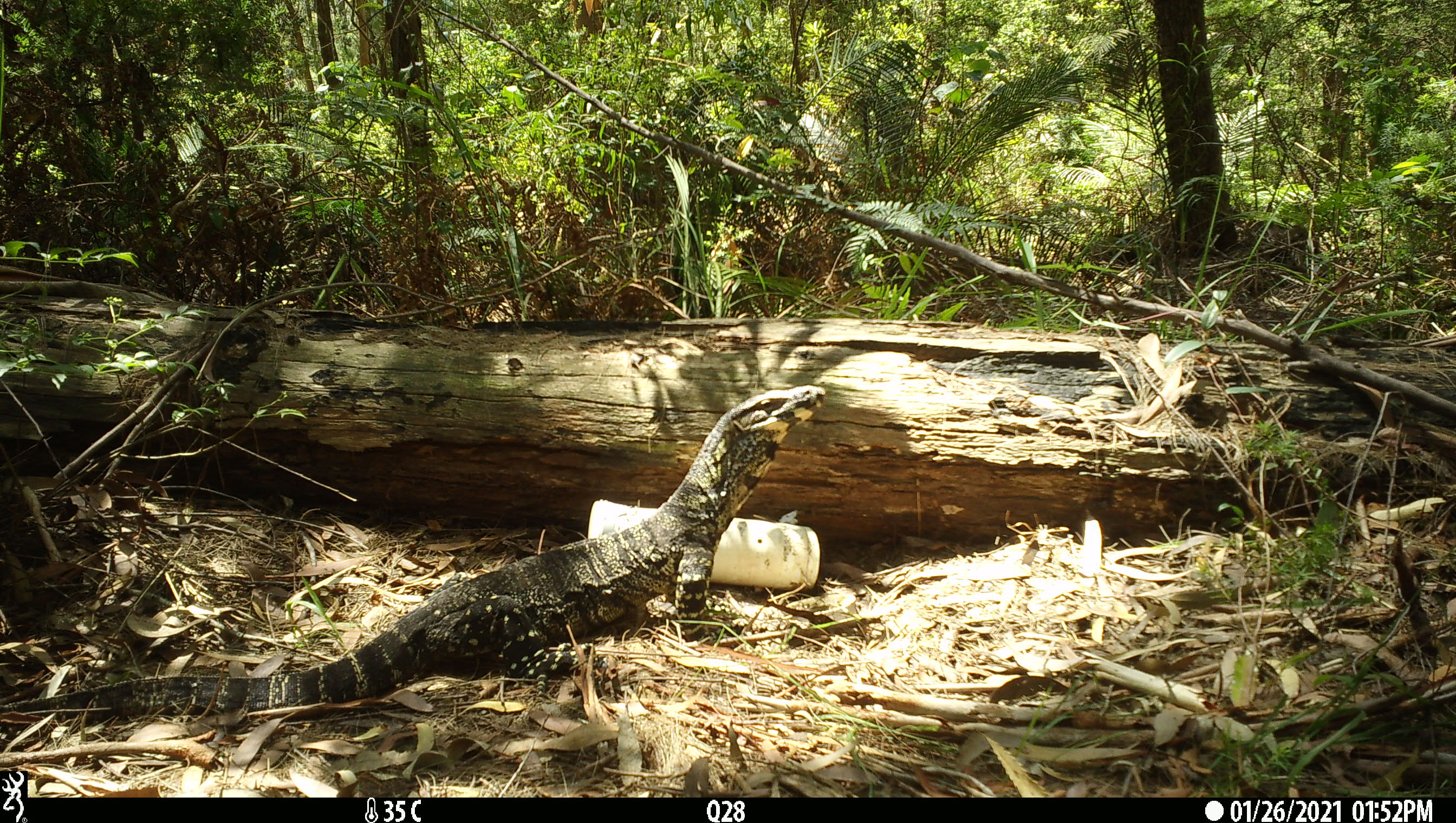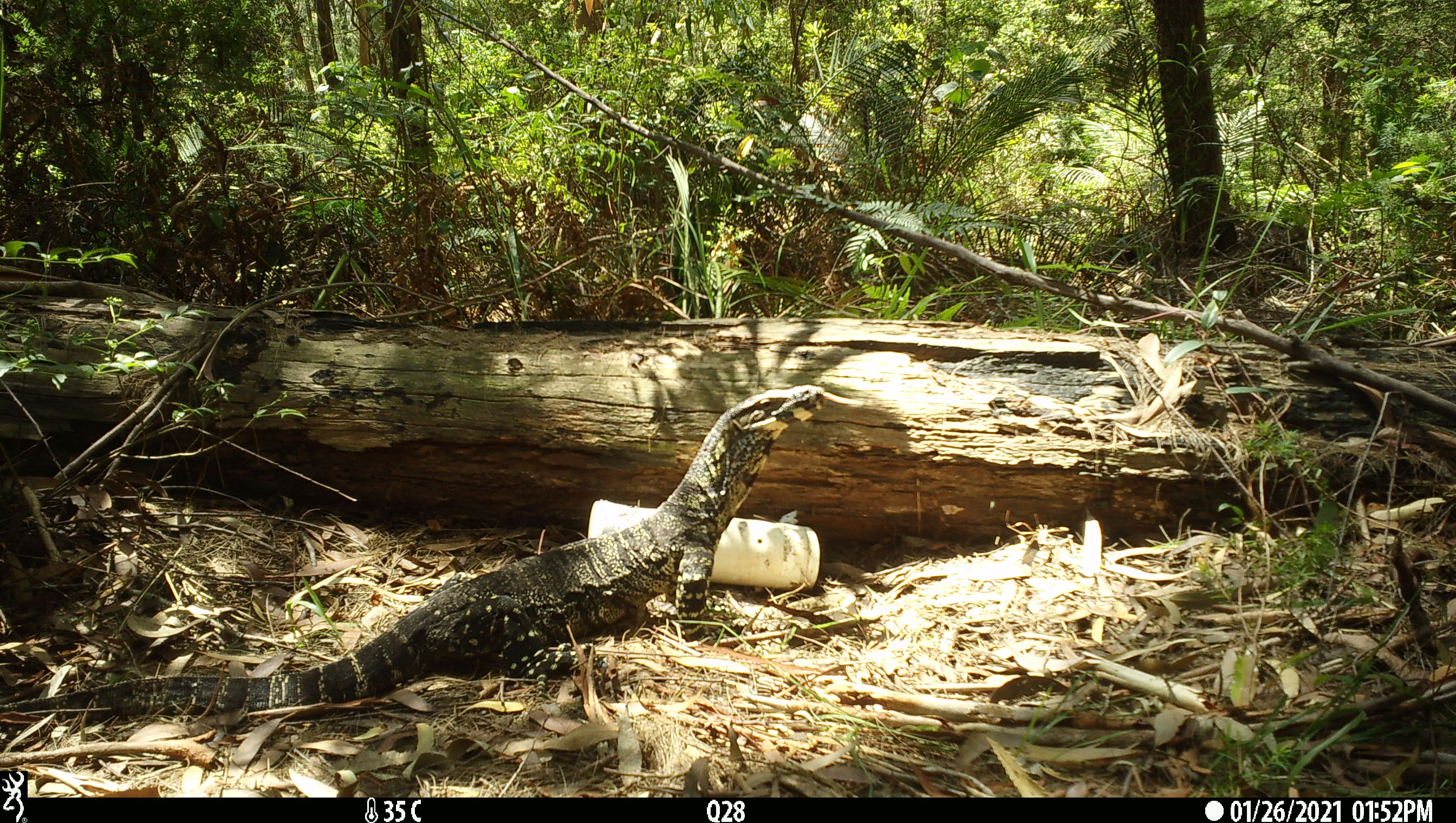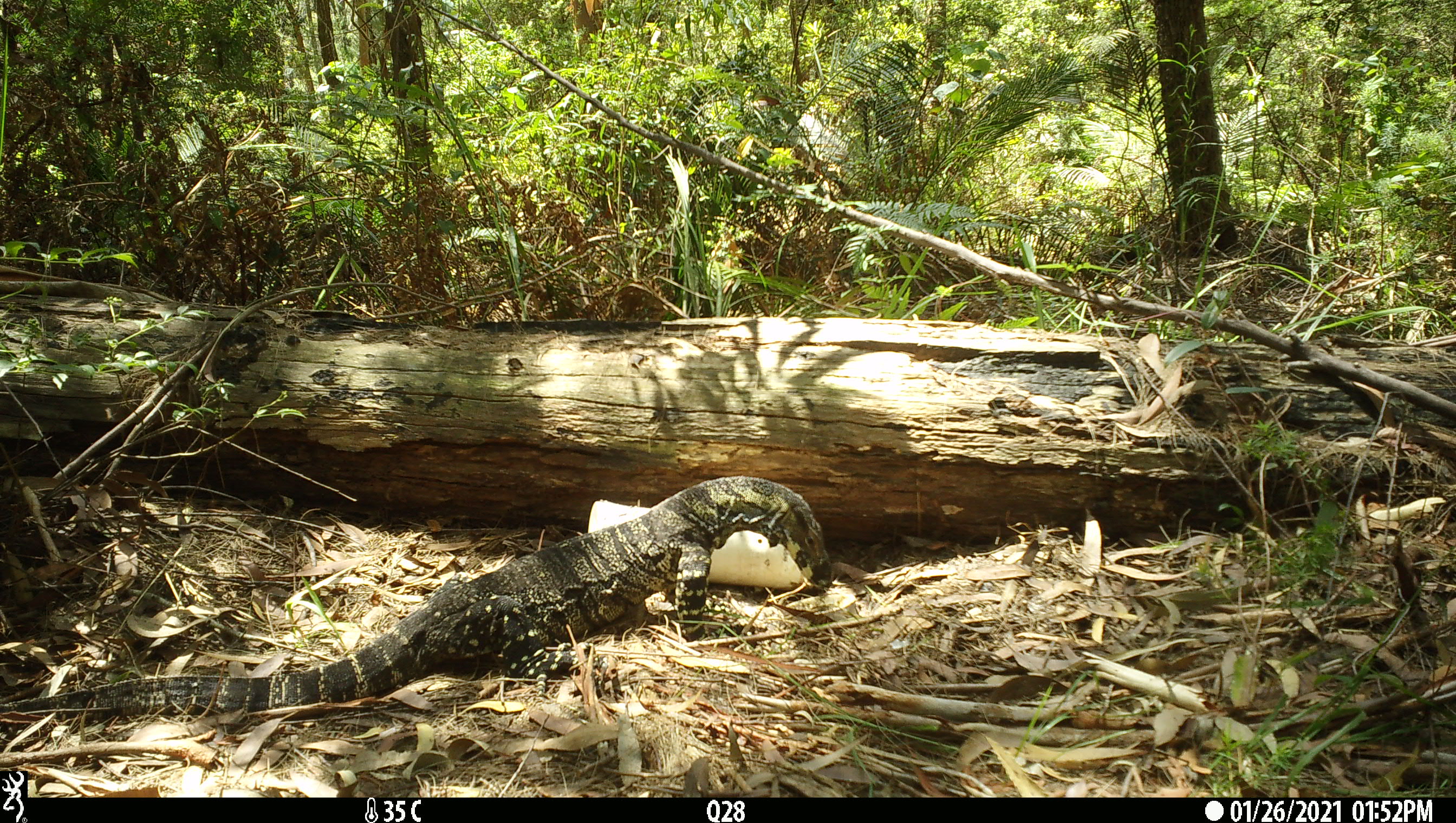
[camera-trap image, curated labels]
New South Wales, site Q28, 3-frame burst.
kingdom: Animalia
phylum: Chordata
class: Reptilia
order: Squamata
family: Varanidae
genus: Varanus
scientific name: Varanus varius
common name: lace monitor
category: goanna